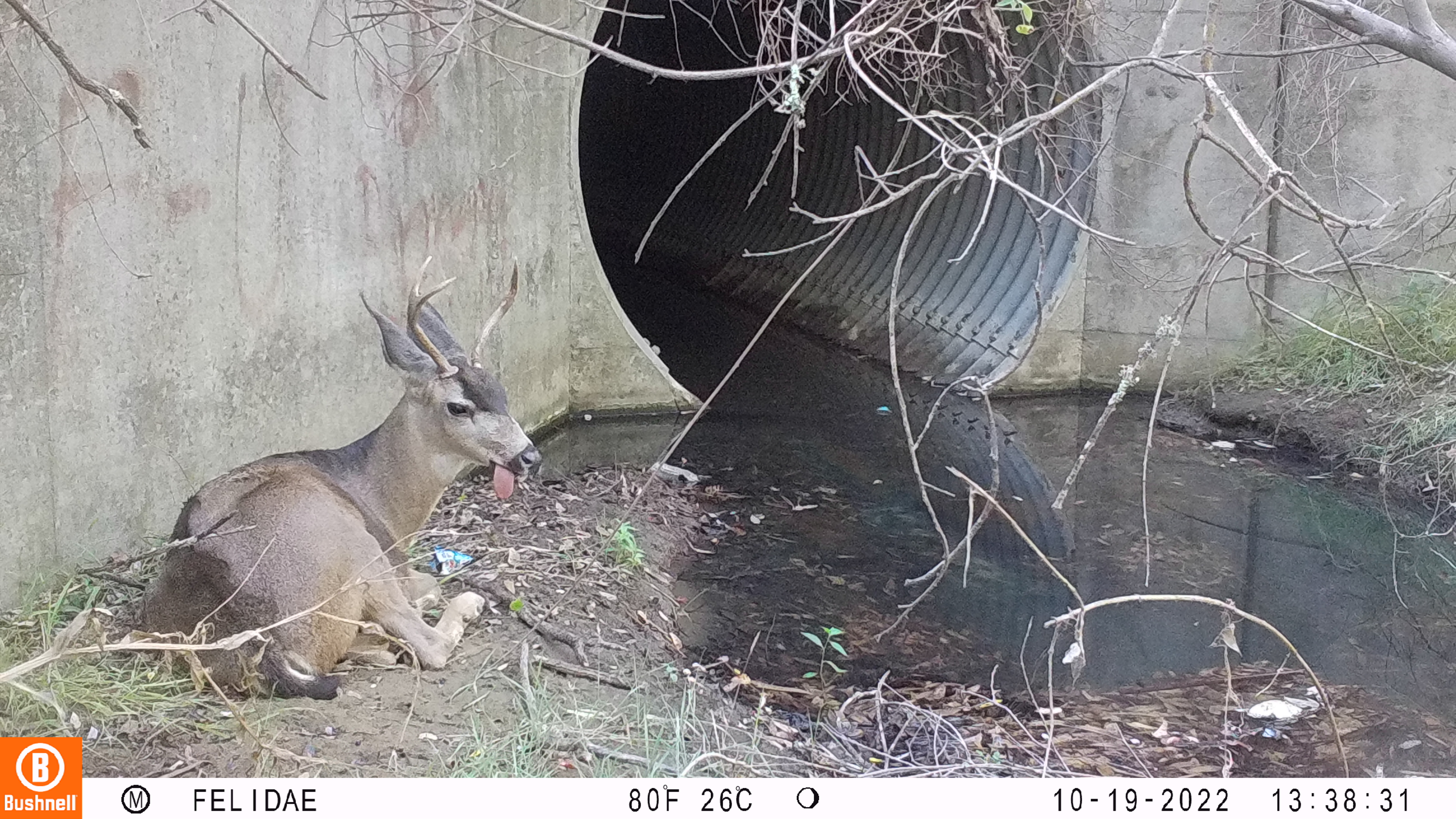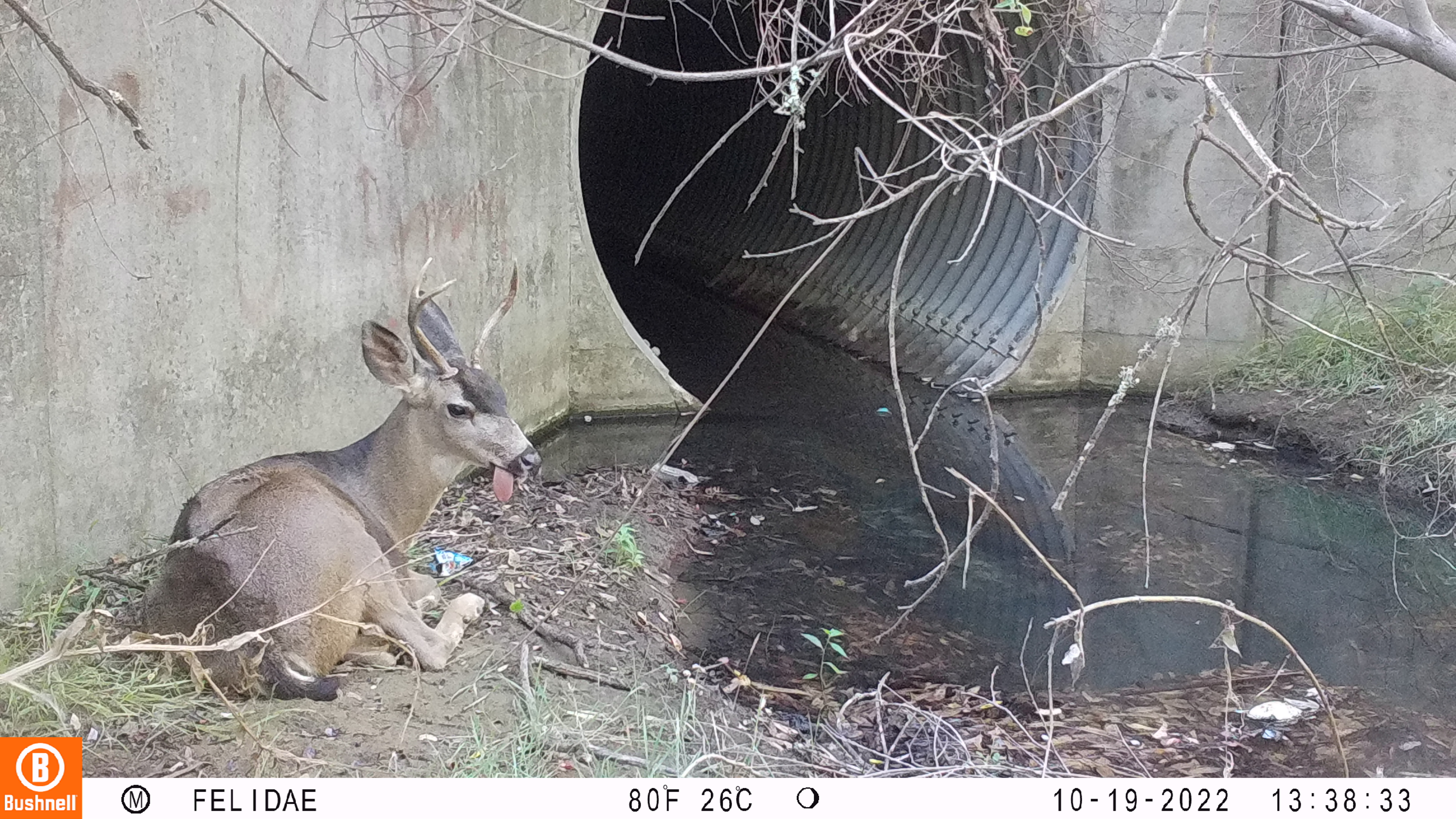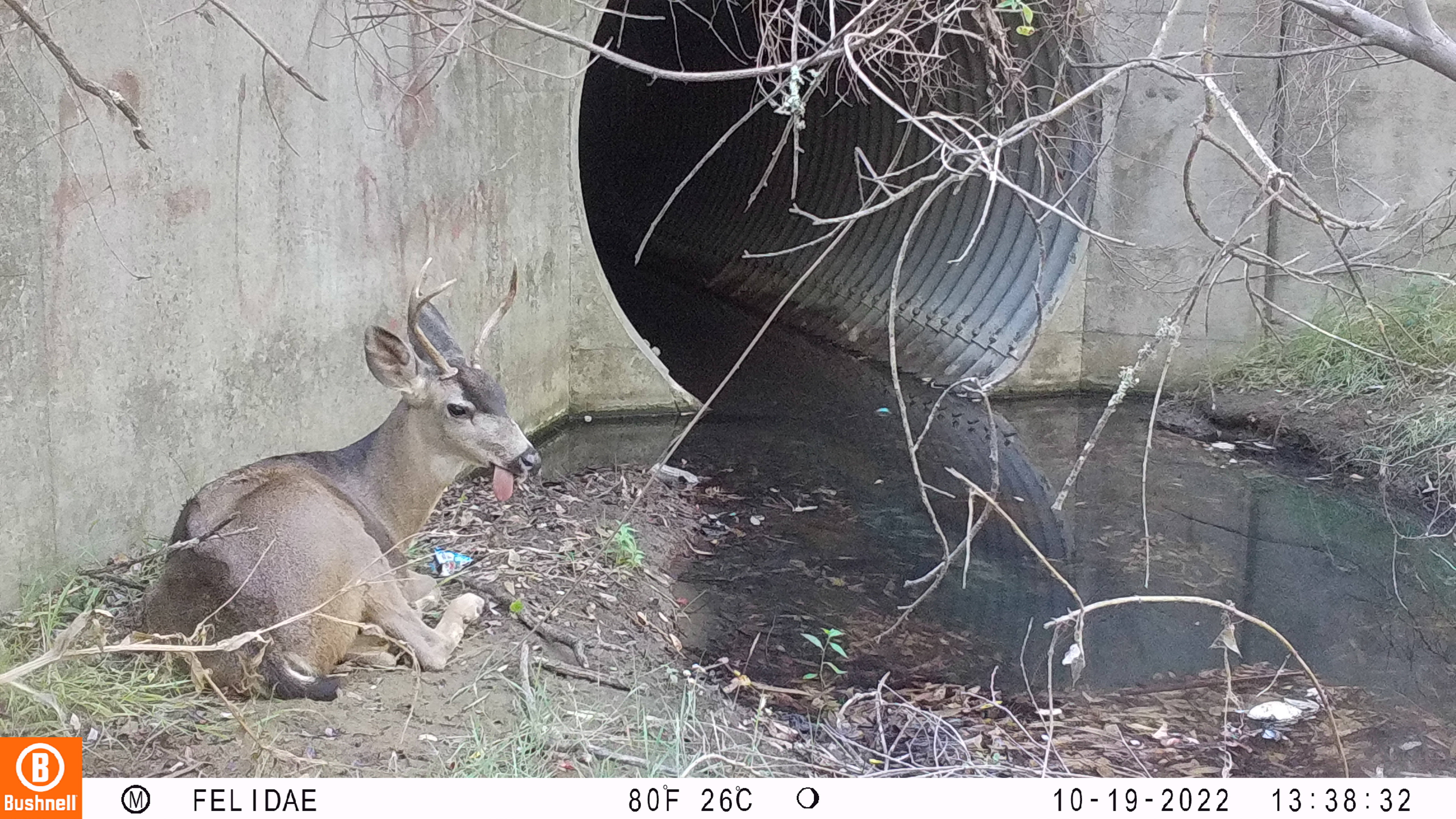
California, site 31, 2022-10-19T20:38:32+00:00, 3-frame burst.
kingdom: Animalia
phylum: Chordata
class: Mammalia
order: Artiodactyla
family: Cervidae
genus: Odocoileus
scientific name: Odocoileus hemionus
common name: mule deer